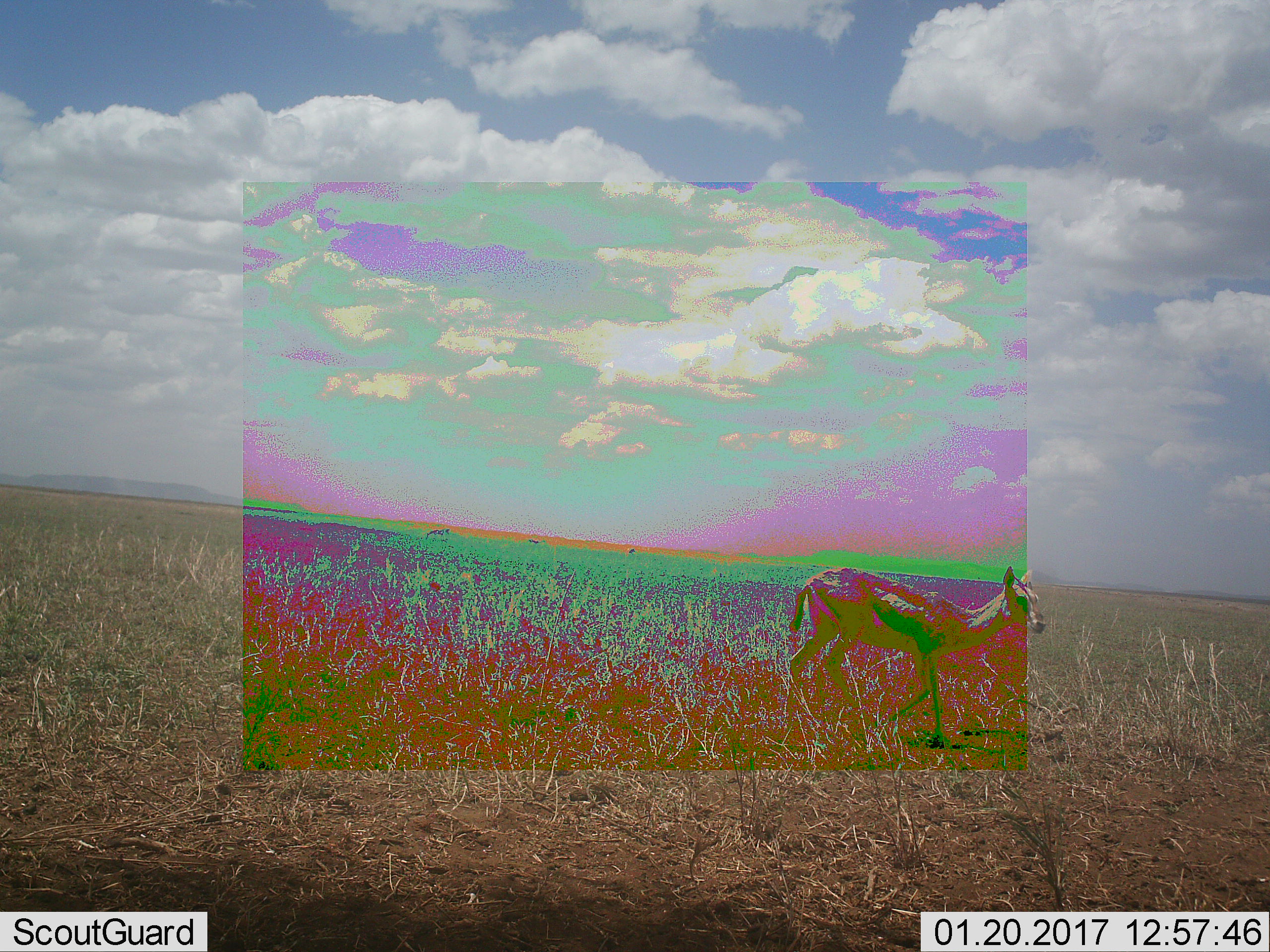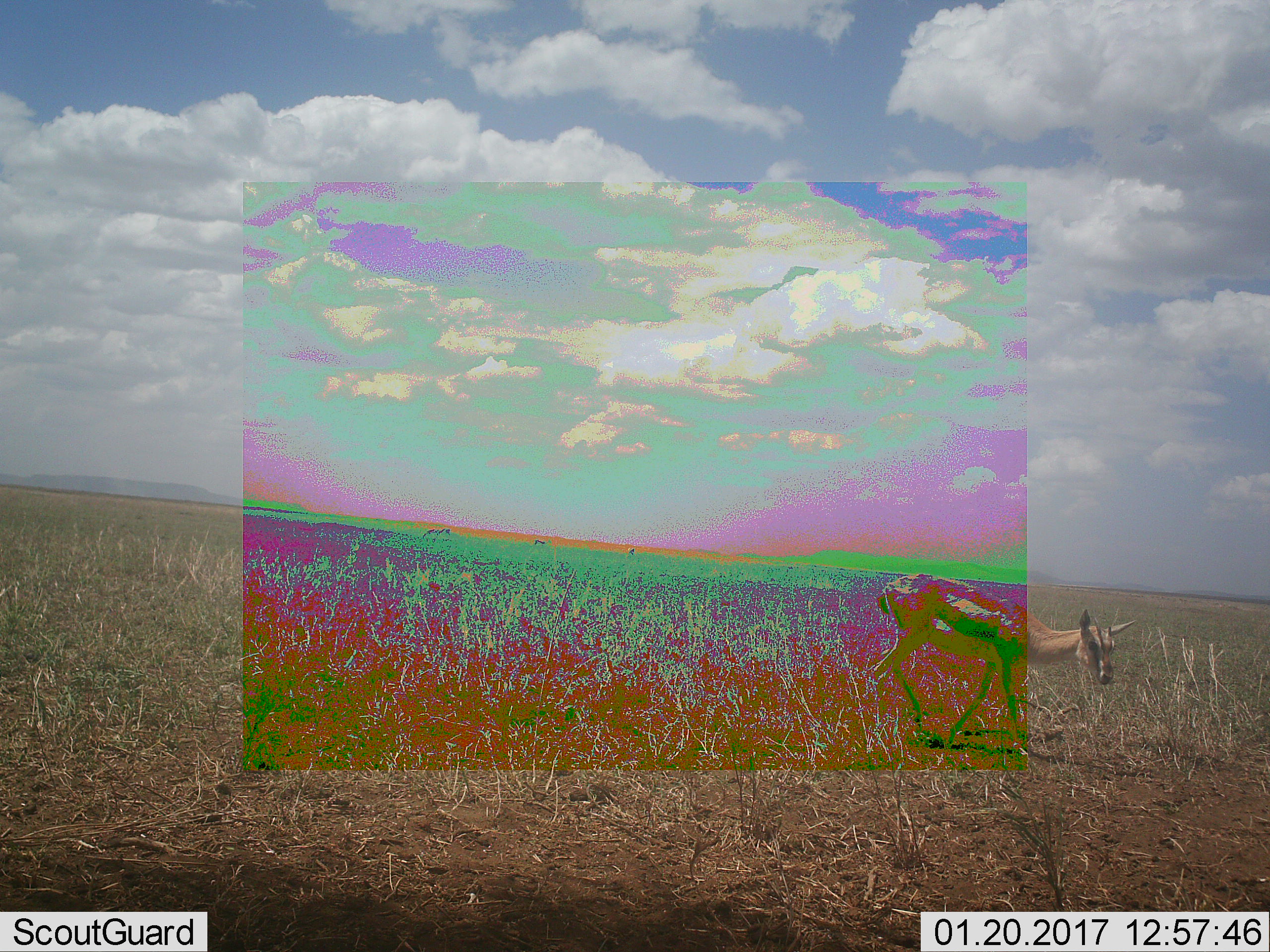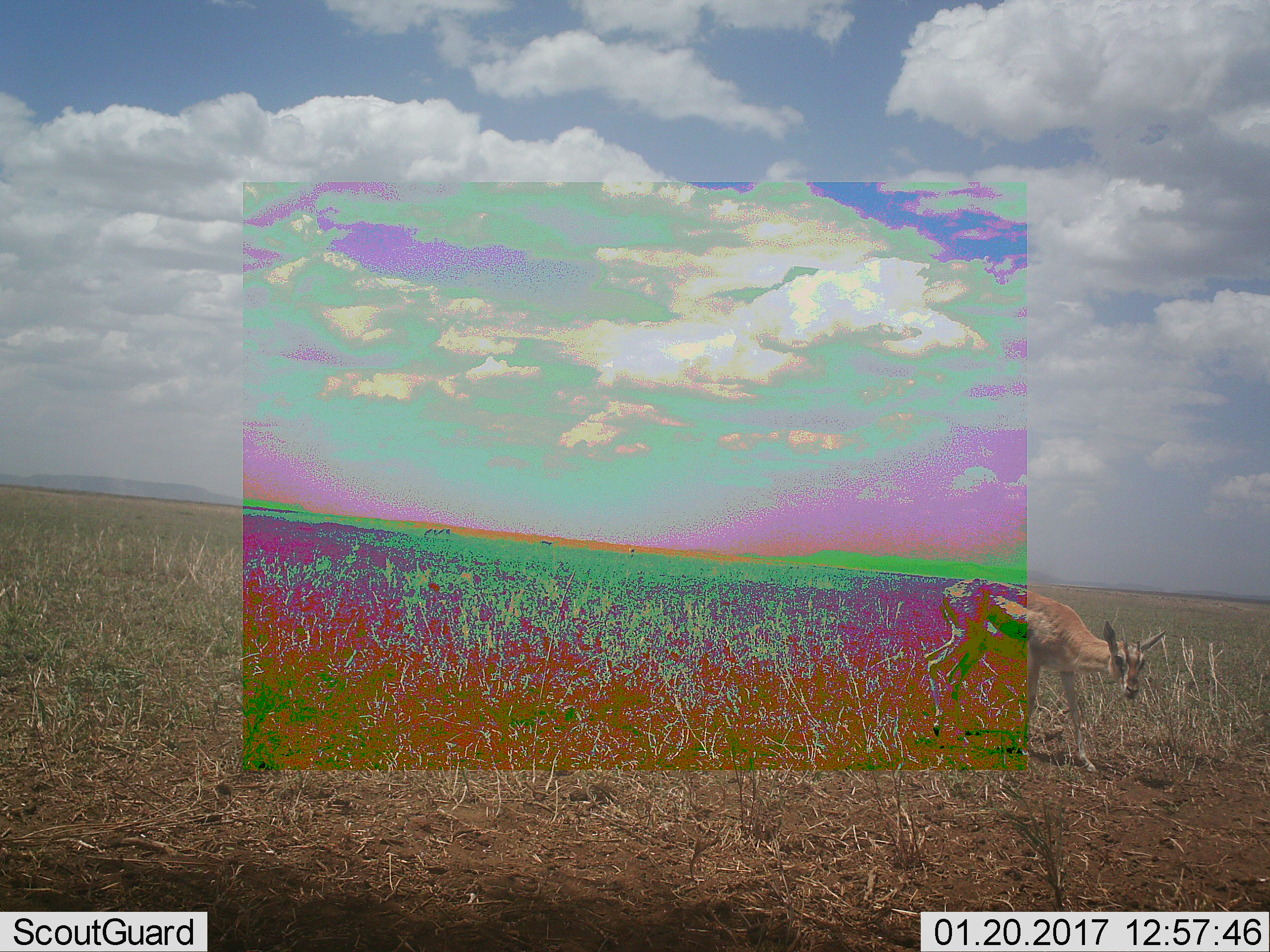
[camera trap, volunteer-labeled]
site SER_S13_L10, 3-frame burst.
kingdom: Animalia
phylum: Chordata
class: Mammalia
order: Artiodactyla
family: Bovidae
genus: Eudorcas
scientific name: Eudorcas thomsonii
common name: thomson's gazelle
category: gazellethomsons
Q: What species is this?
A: Gazellethomsons (thomson's gazelle) (Eudorcas thomsonii).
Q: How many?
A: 4.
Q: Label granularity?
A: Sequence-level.